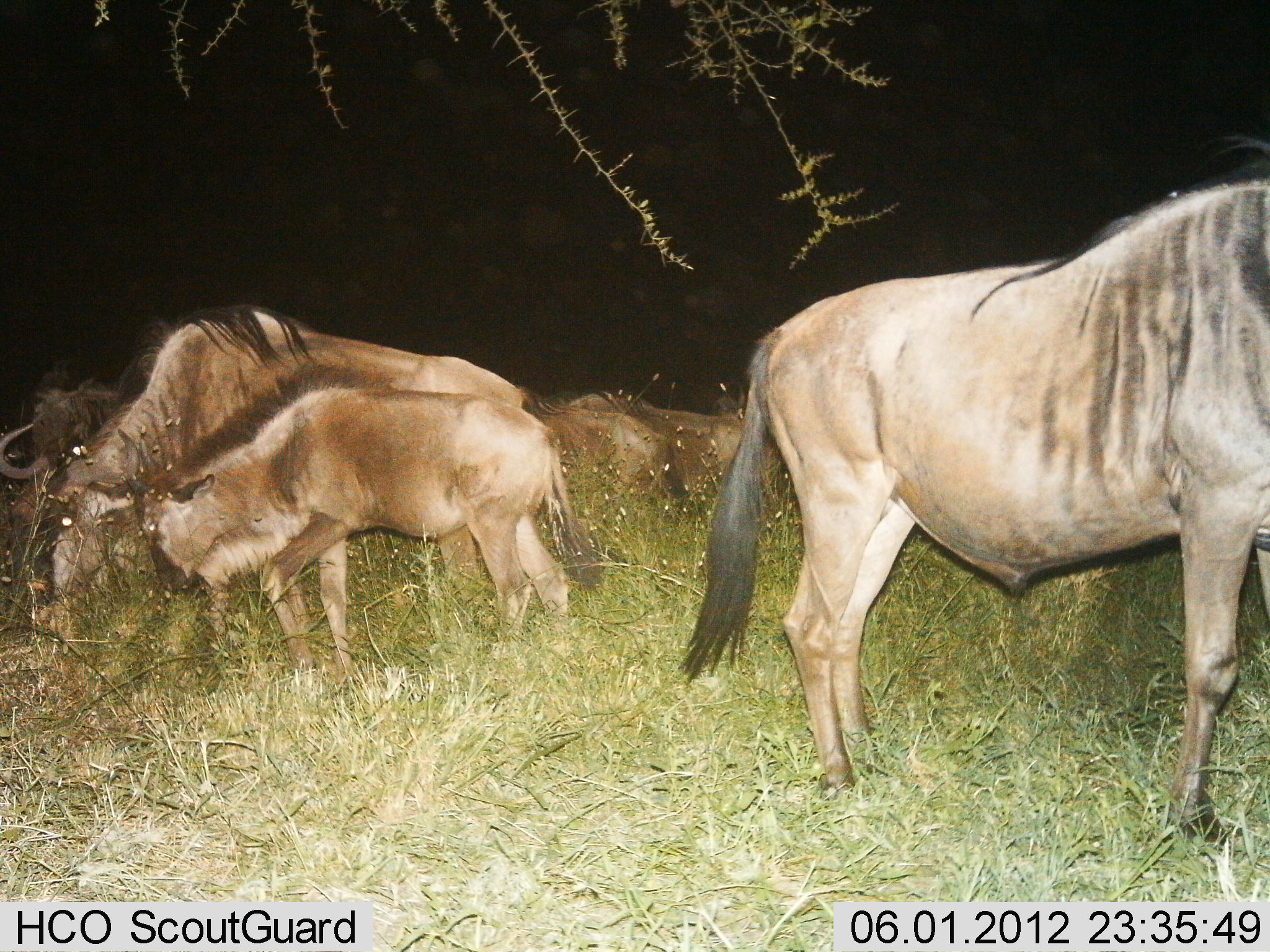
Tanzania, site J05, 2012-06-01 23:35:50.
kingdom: Animalia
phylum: Chordata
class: Mammalia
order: Artiodactyla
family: Bovidae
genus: Connochaetes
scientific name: Connochaetes taurinus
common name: blue wildebeest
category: wildebeest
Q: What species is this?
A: Wildebeest (blue wildebeest) (Connochaetes taurinus).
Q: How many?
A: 5.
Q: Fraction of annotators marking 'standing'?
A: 60%.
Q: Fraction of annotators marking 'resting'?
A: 20%.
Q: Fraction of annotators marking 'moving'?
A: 20%.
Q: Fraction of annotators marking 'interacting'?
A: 10%.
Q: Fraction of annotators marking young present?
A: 80%.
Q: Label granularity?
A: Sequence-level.